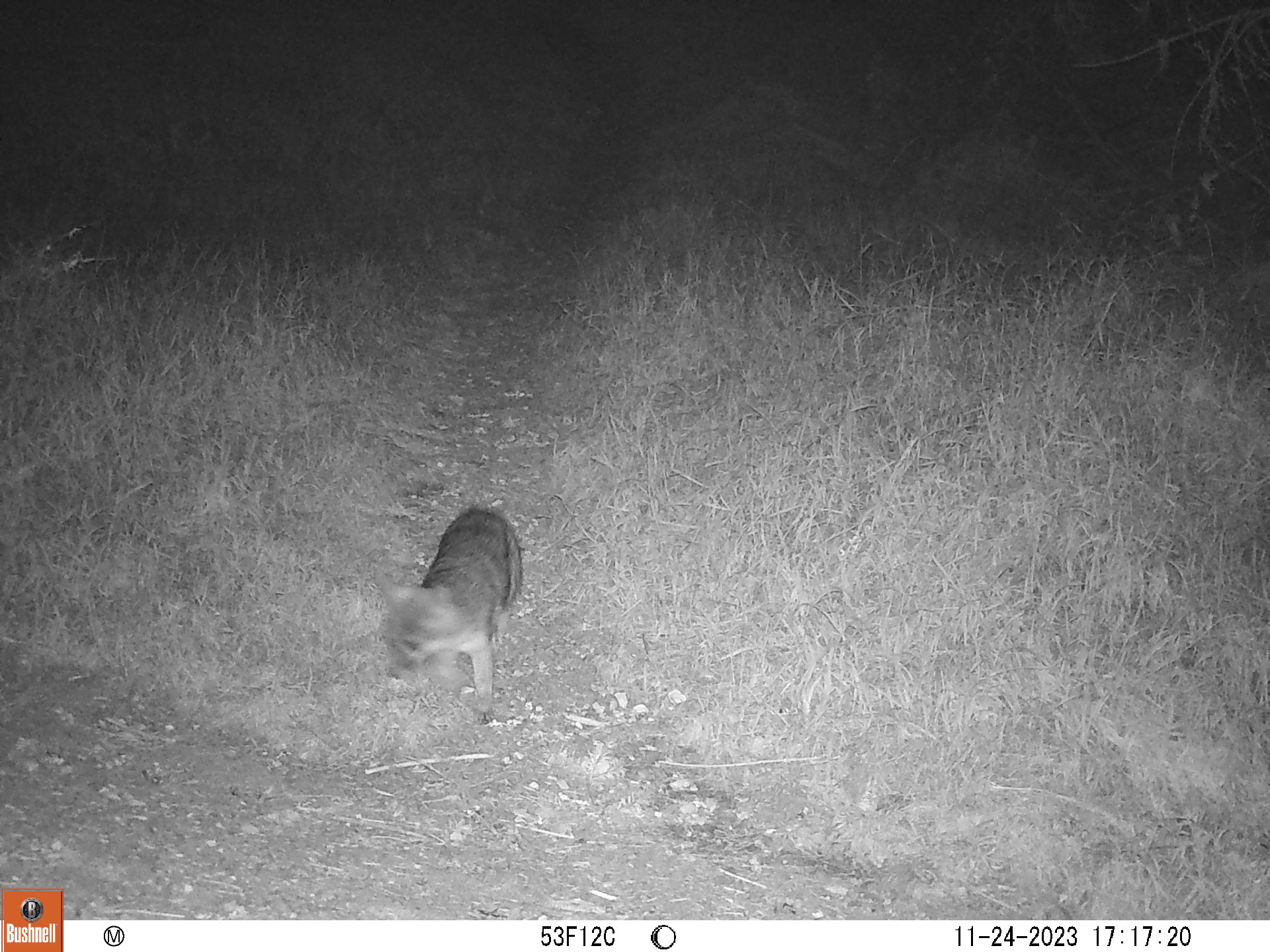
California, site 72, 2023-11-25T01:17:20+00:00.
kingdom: Animalia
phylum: Chordata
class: Mammalia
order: Carnivora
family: Canidae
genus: Urocyon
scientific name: Urocyon cinereoargenteus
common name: gray fox